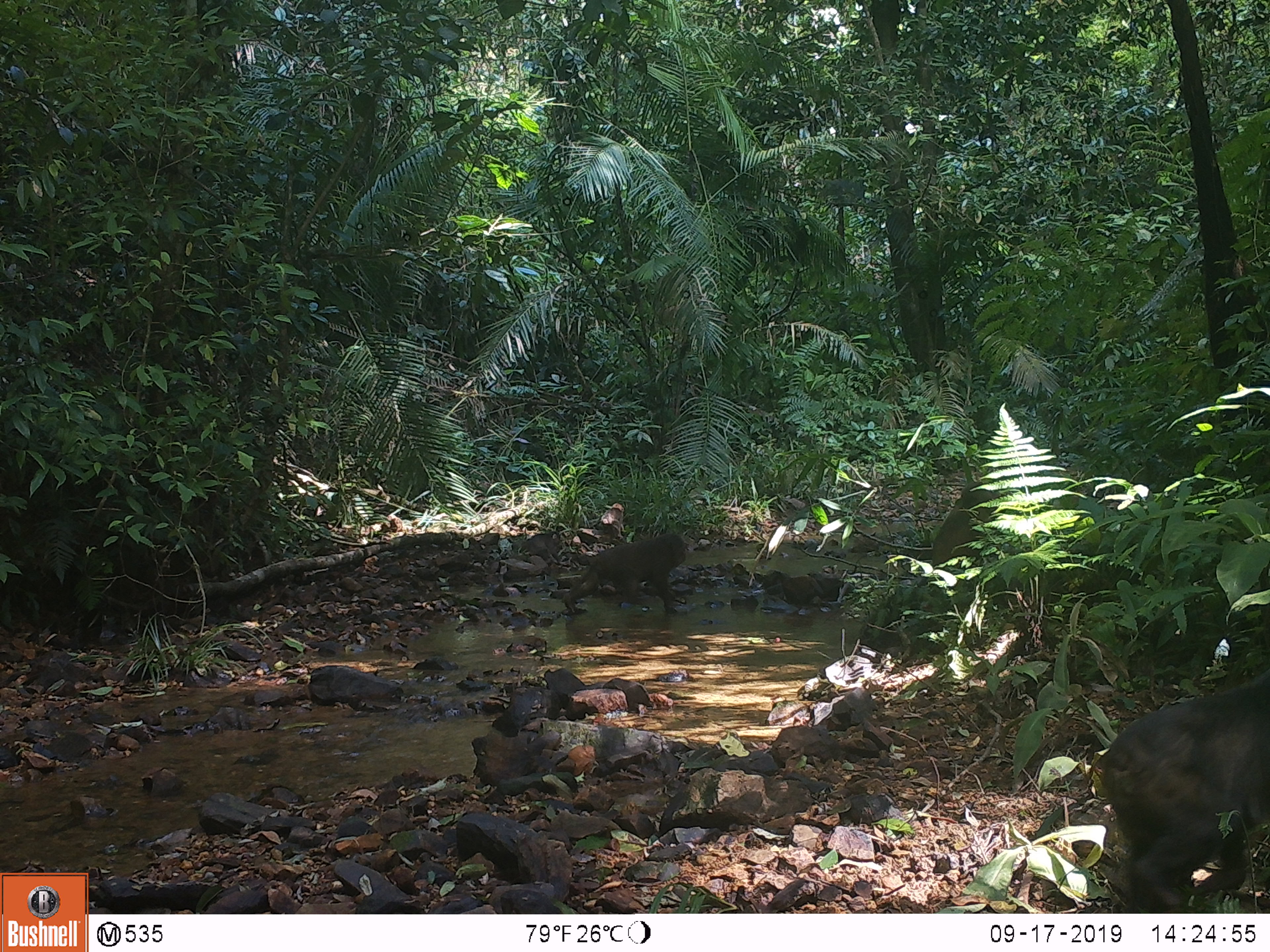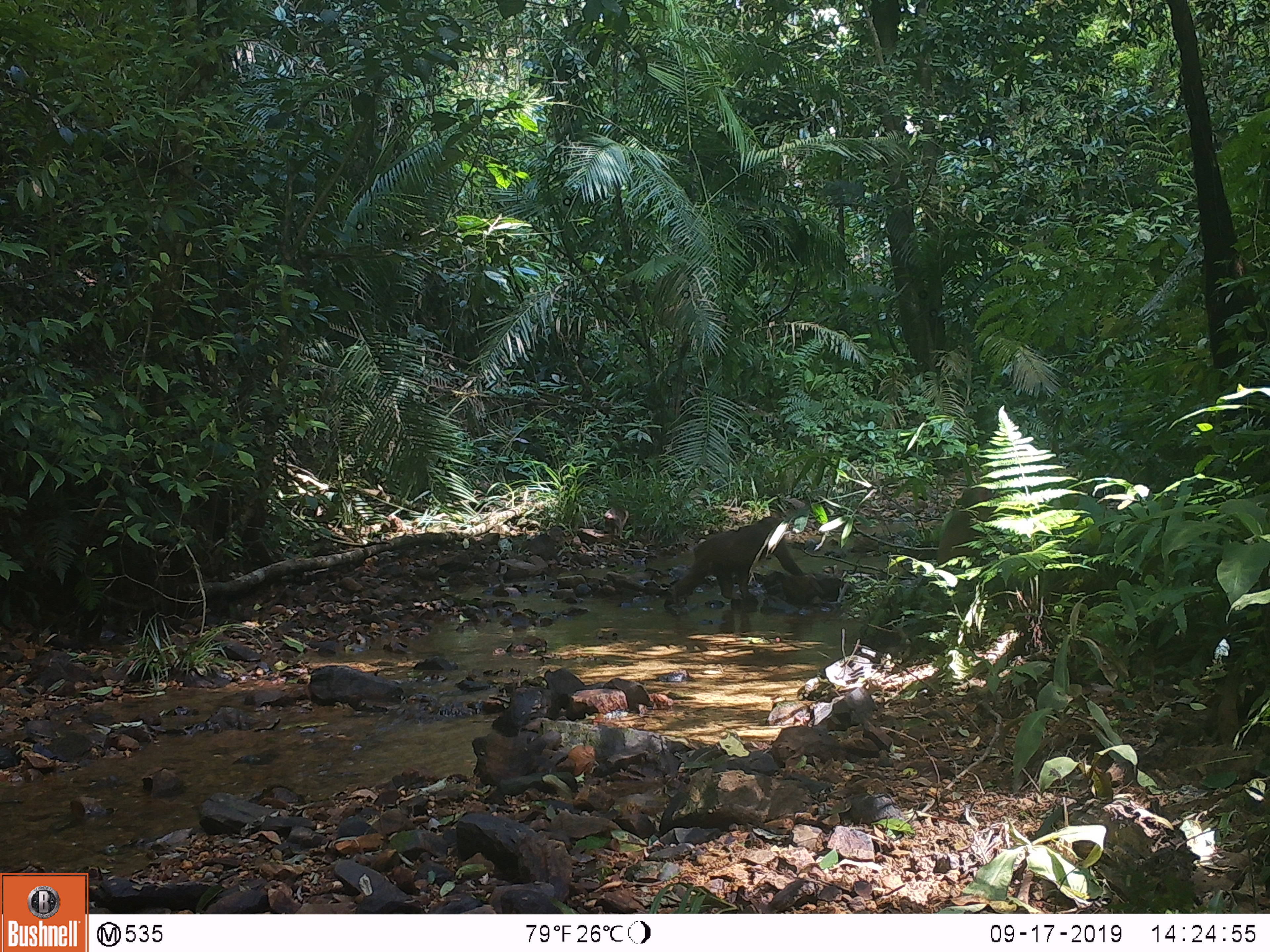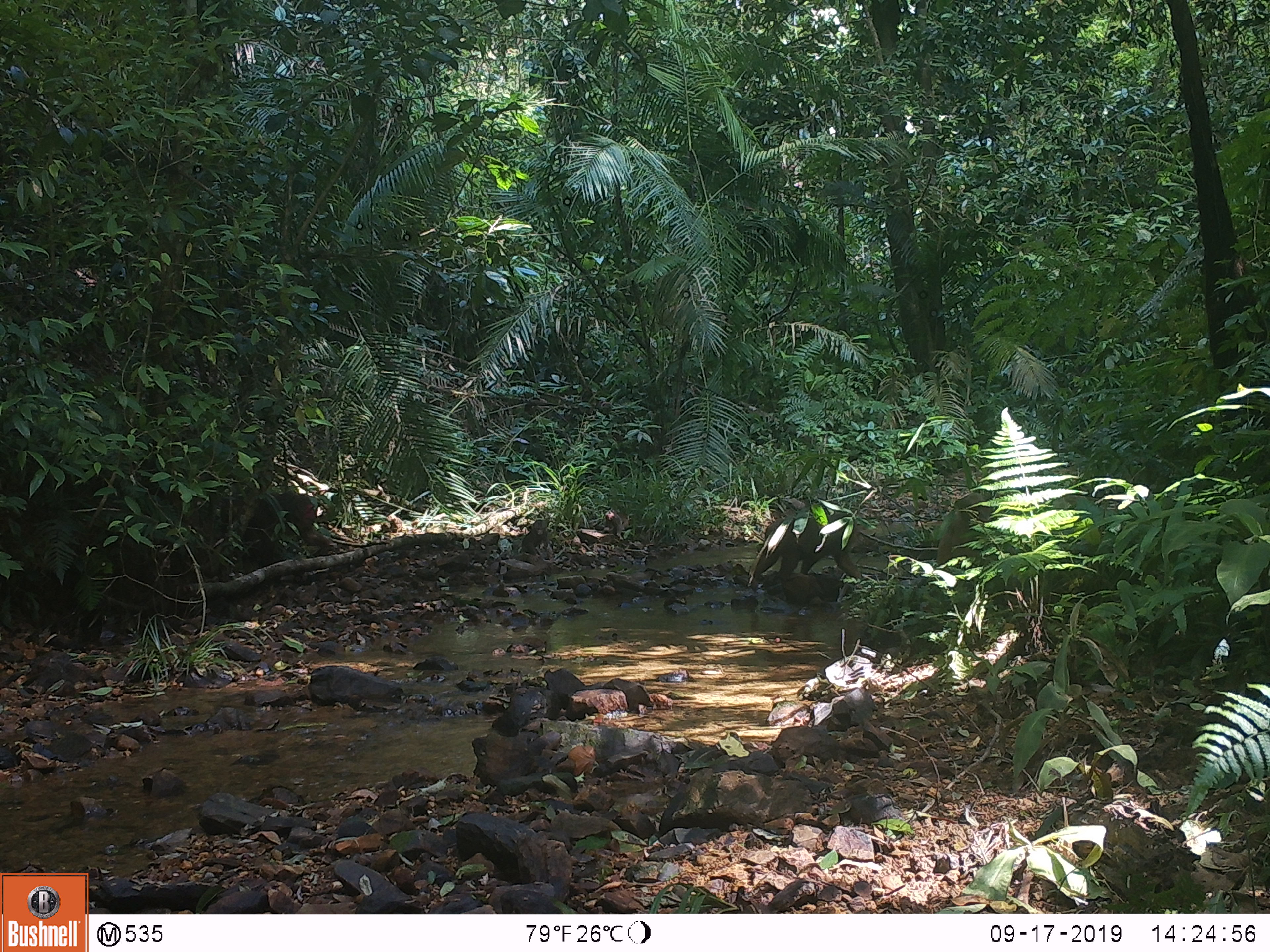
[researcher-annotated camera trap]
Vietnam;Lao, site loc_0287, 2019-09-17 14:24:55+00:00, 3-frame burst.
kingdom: Animalia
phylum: Chordata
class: Mammalia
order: Primates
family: Cercopithecidae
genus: Macaca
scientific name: Macaca arctoides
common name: stump-tailed macaque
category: stump tailed macaque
Stump tailed macaque (stump-tailed macaque) (Macaca arctoides). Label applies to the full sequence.